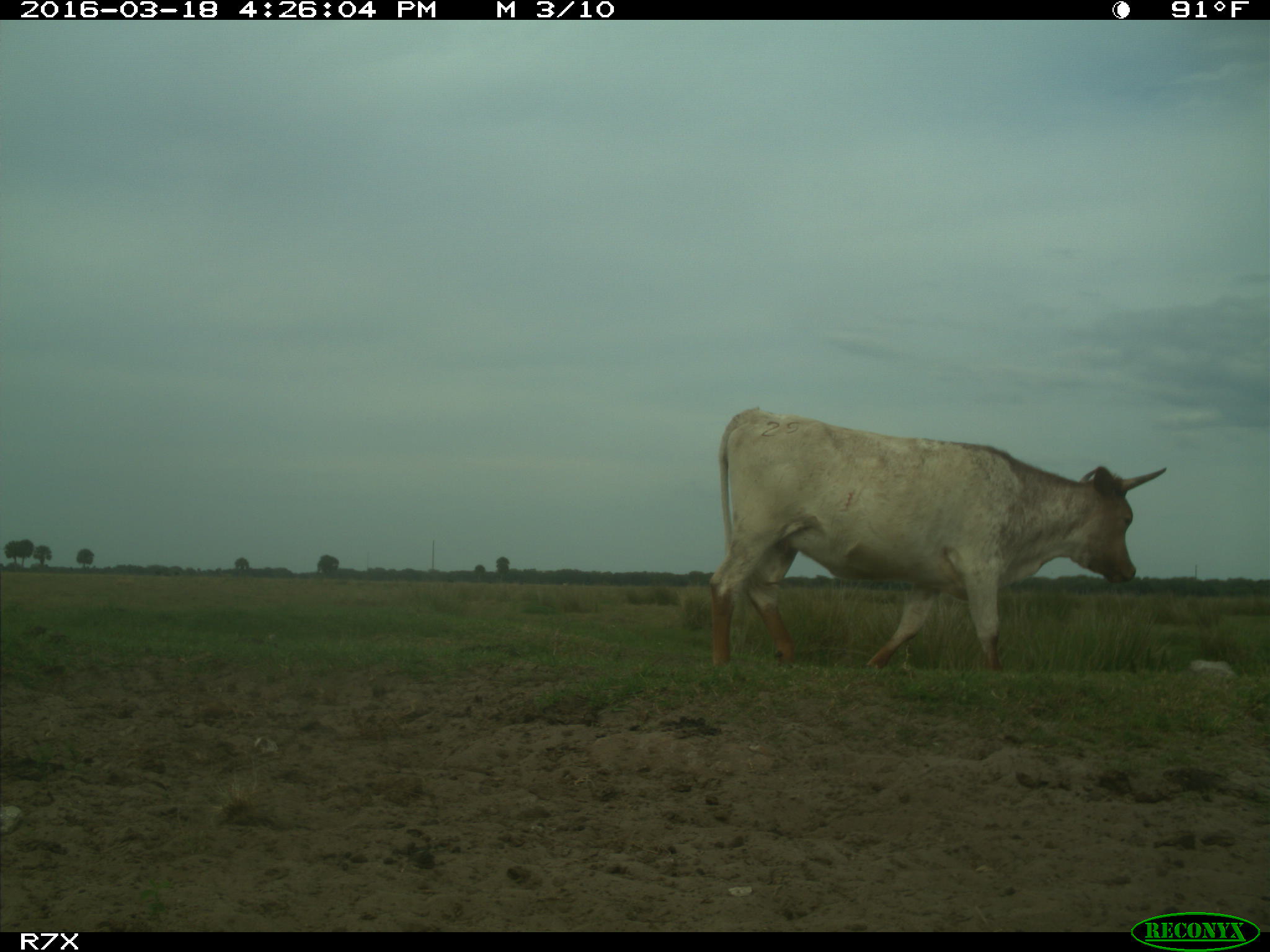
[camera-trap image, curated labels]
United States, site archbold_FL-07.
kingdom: Animalia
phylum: Chordata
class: Mammalia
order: Artiodactyla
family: Bovidae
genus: Bos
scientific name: Bos taurus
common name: domestic cow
Bos taurus (domestic cow).